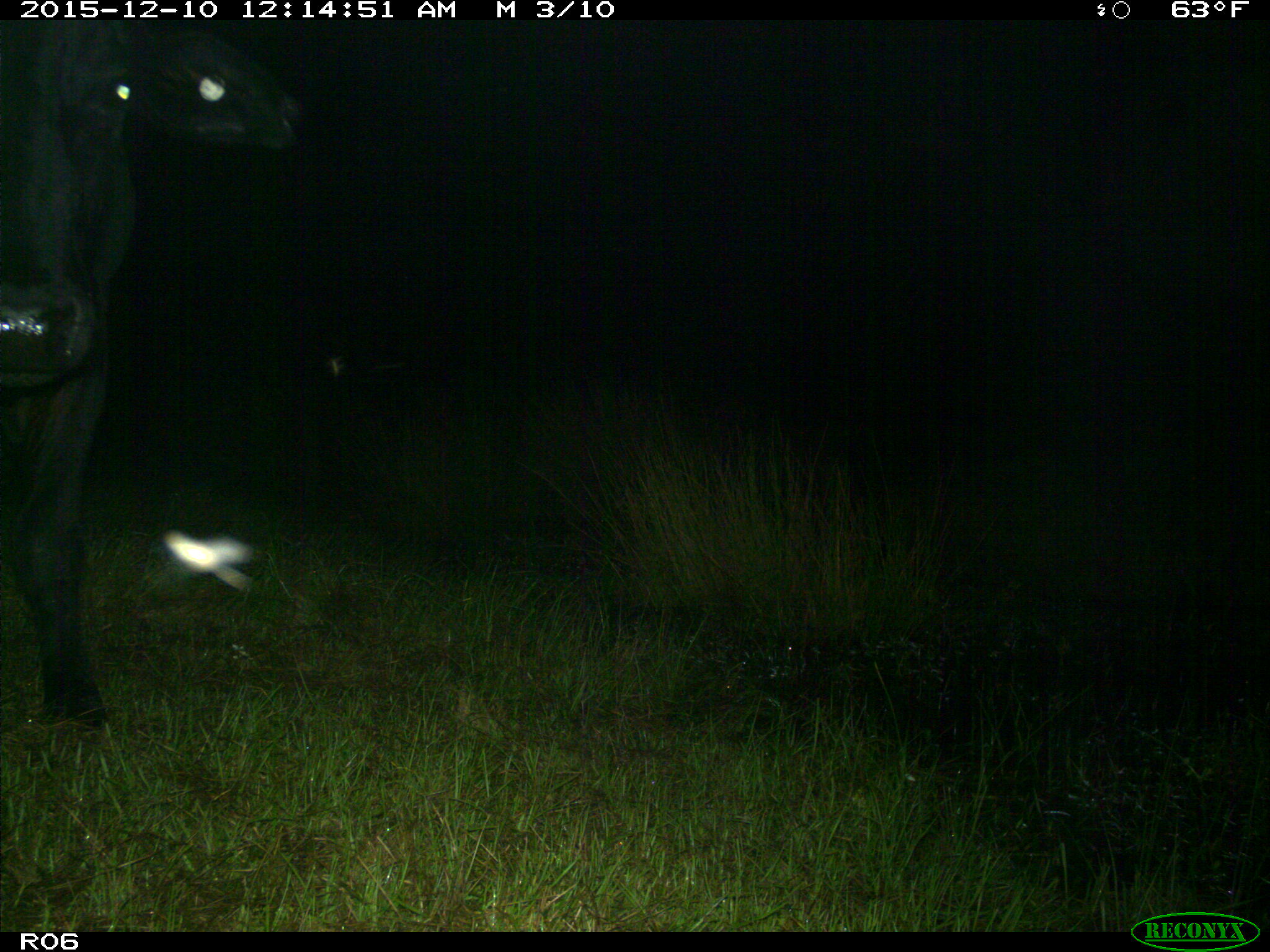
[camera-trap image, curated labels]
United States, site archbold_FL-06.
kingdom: Animalia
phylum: Chordata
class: Mammalia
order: Artiodactyla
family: Bovidae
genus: Bos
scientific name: Bos taurus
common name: domestic cow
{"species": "Bos taurus (domestic cow)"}